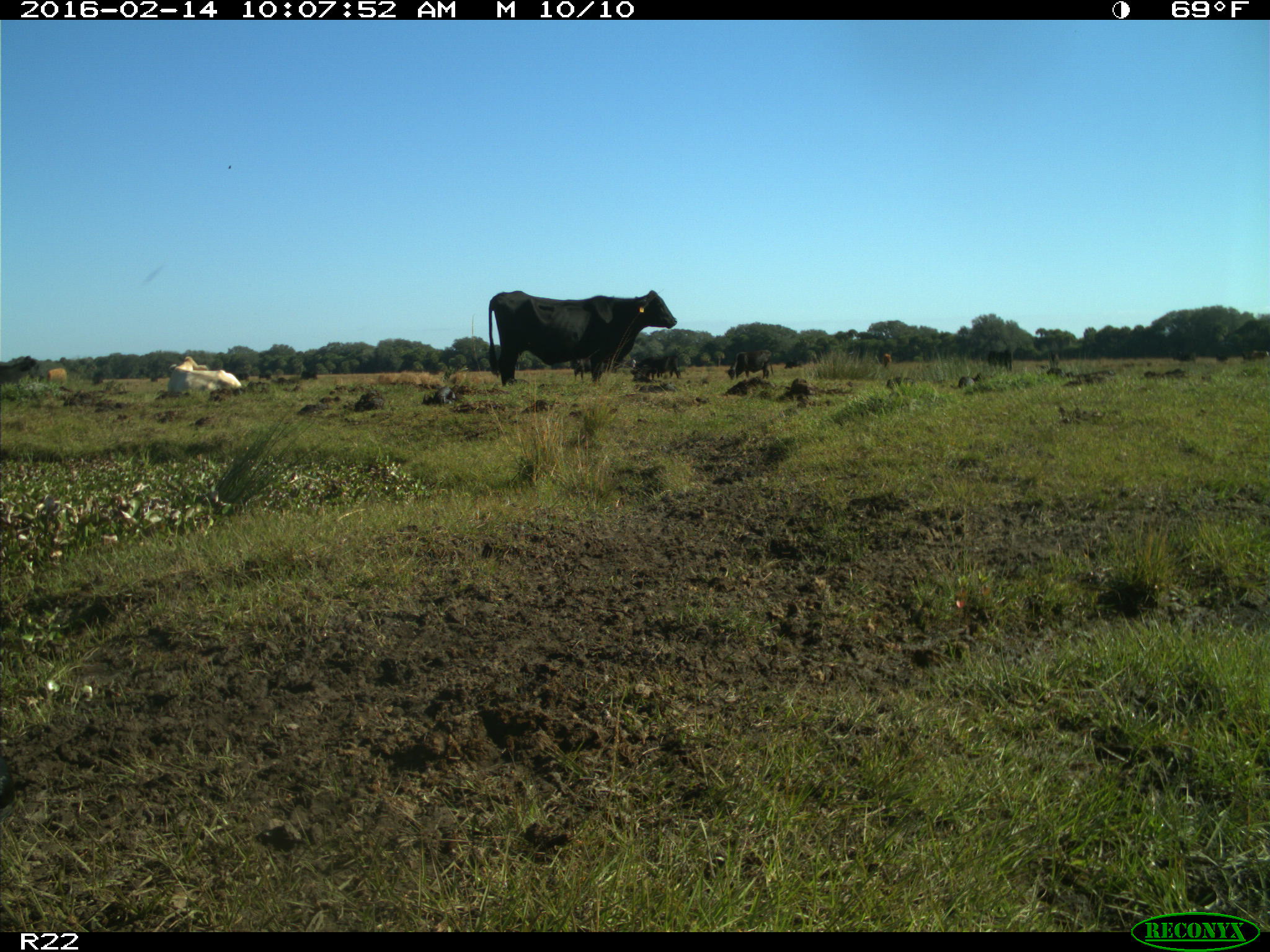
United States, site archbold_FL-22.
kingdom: Animalia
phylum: Chordata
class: Mammalia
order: Artiodactyla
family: Bovidae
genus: Bos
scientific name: Bos taurus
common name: domestic cow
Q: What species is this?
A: Bos taurus (domestic cow).